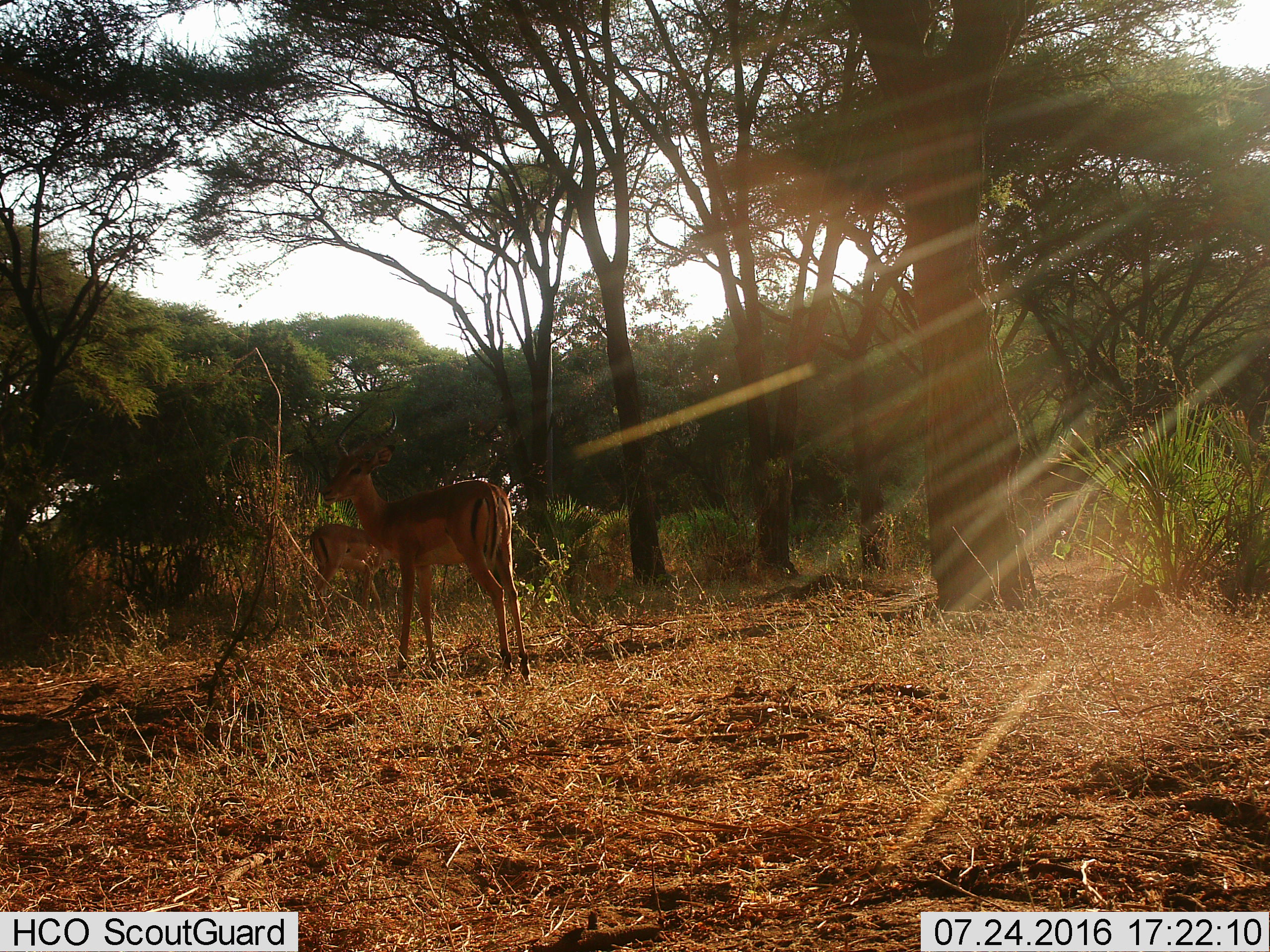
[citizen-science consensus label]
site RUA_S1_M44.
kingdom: Animalia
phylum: Chordata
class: Mammalia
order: Artiodactyla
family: Bovidae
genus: Aepyceros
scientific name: Aepyceros melampus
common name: impala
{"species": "impala (Aepyceros melampus)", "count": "2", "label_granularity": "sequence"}